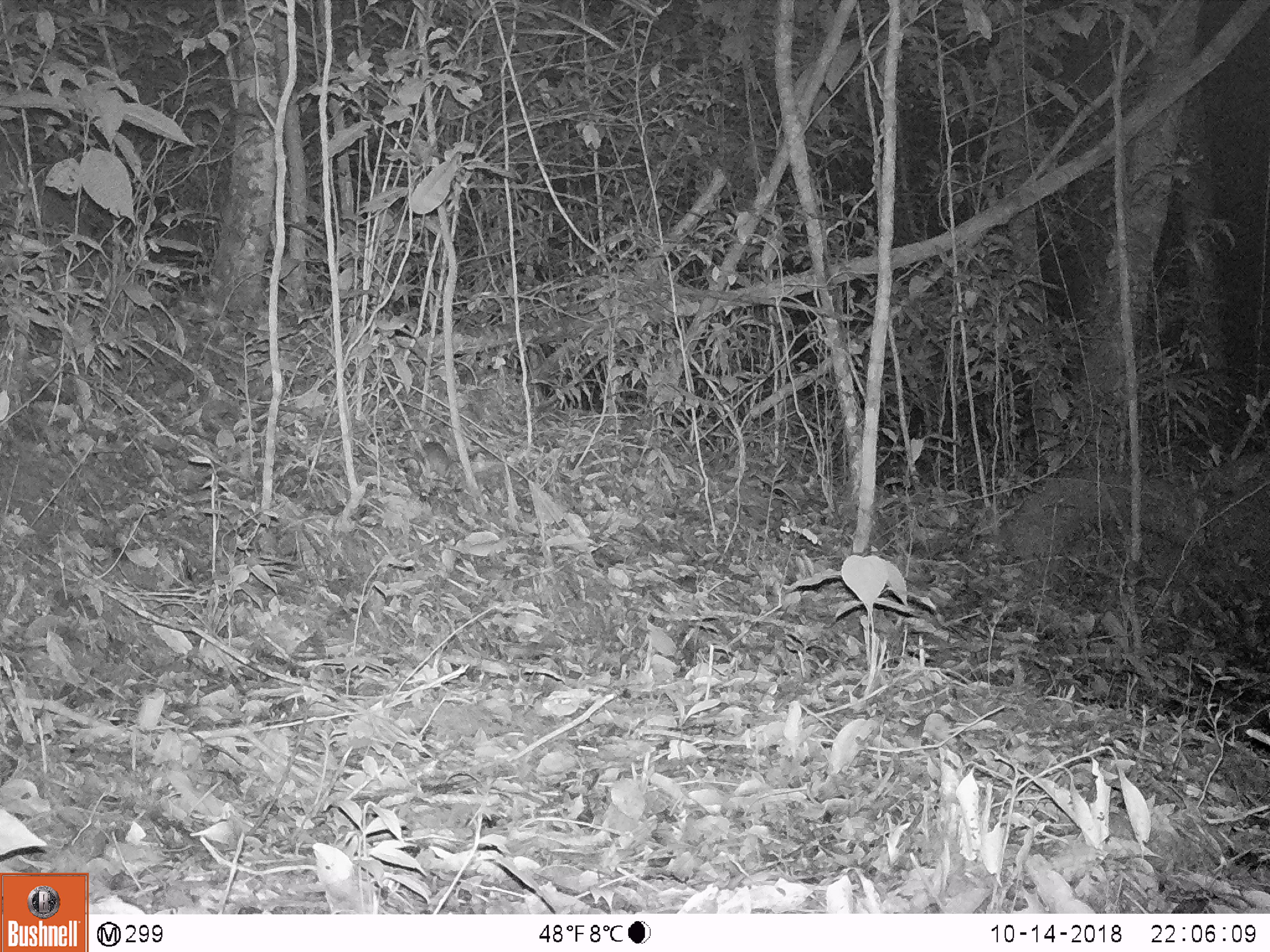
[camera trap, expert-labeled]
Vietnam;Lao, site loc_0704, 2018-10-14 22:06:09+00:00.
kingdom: Animalia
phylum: Chordata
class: Mammalia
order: Rodentia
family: Muridae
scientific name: Muridae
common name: old-world mice and rats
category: unidentified murid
Unidentified murid (old-world mice and rats) (Muridae). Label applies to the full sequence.